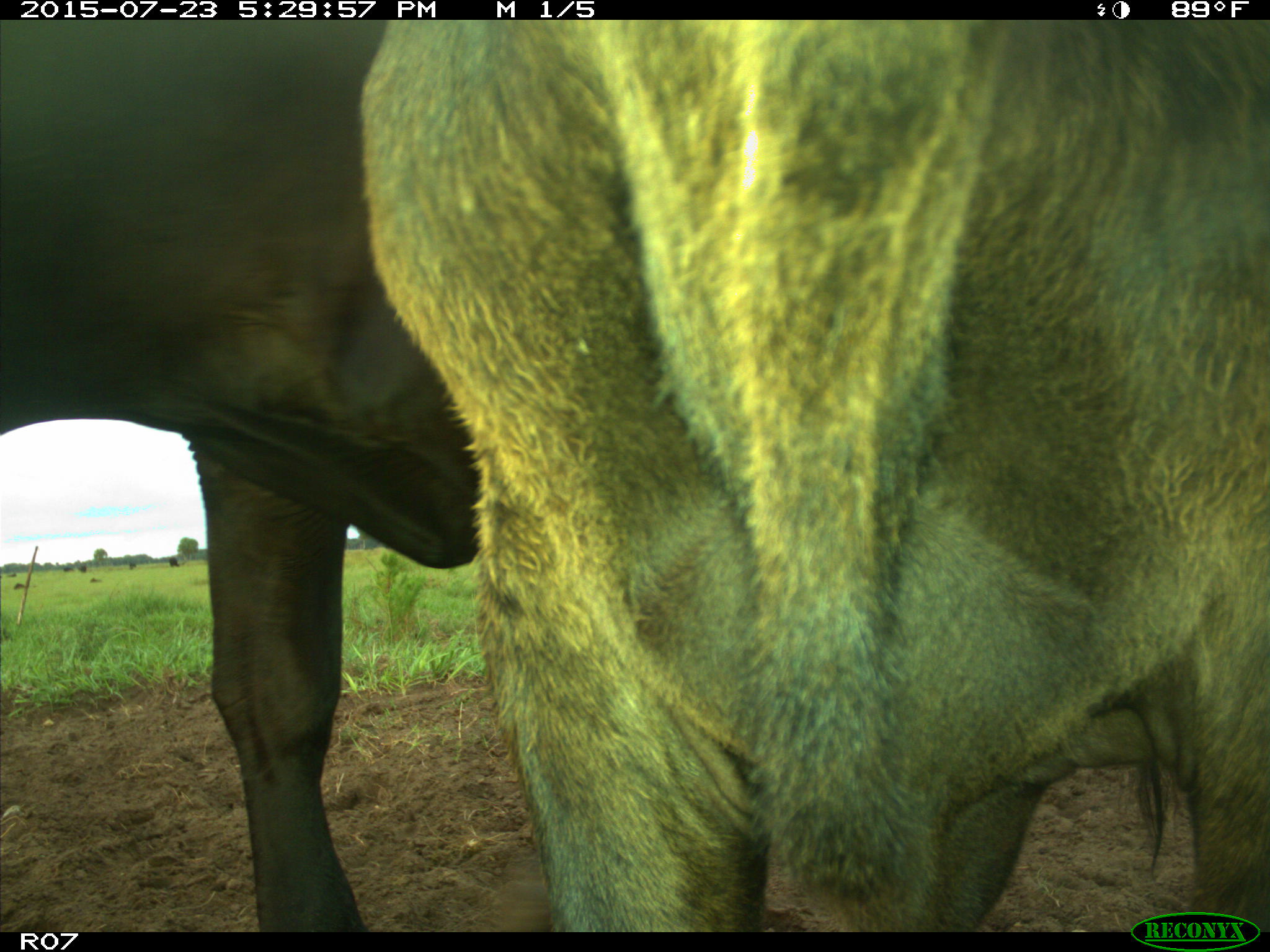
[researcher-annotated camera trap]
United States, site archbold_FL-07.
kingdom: Animalia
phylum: Chordata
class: Mammalia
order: Artiodactyla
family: Bovidae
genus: Bos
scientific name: Bos taurus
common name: domestic cow